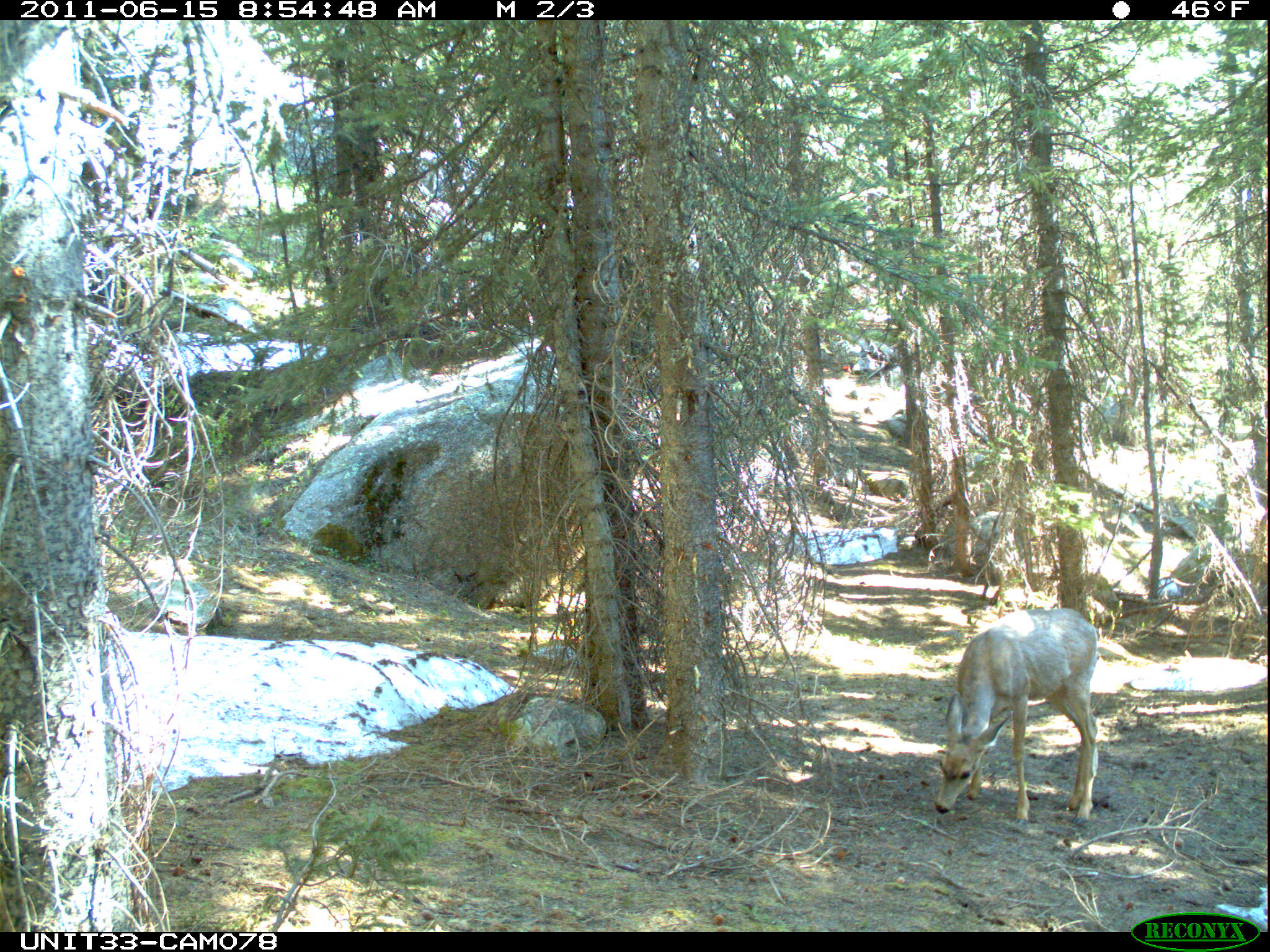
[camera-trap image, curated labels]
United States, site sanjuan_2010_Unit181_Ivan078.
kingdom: Animalia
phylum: Chordata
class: Mammalia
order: Artiodactyla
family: Cervidae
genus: Odocoileus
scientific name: Odocoileus hemionus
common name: mule deer